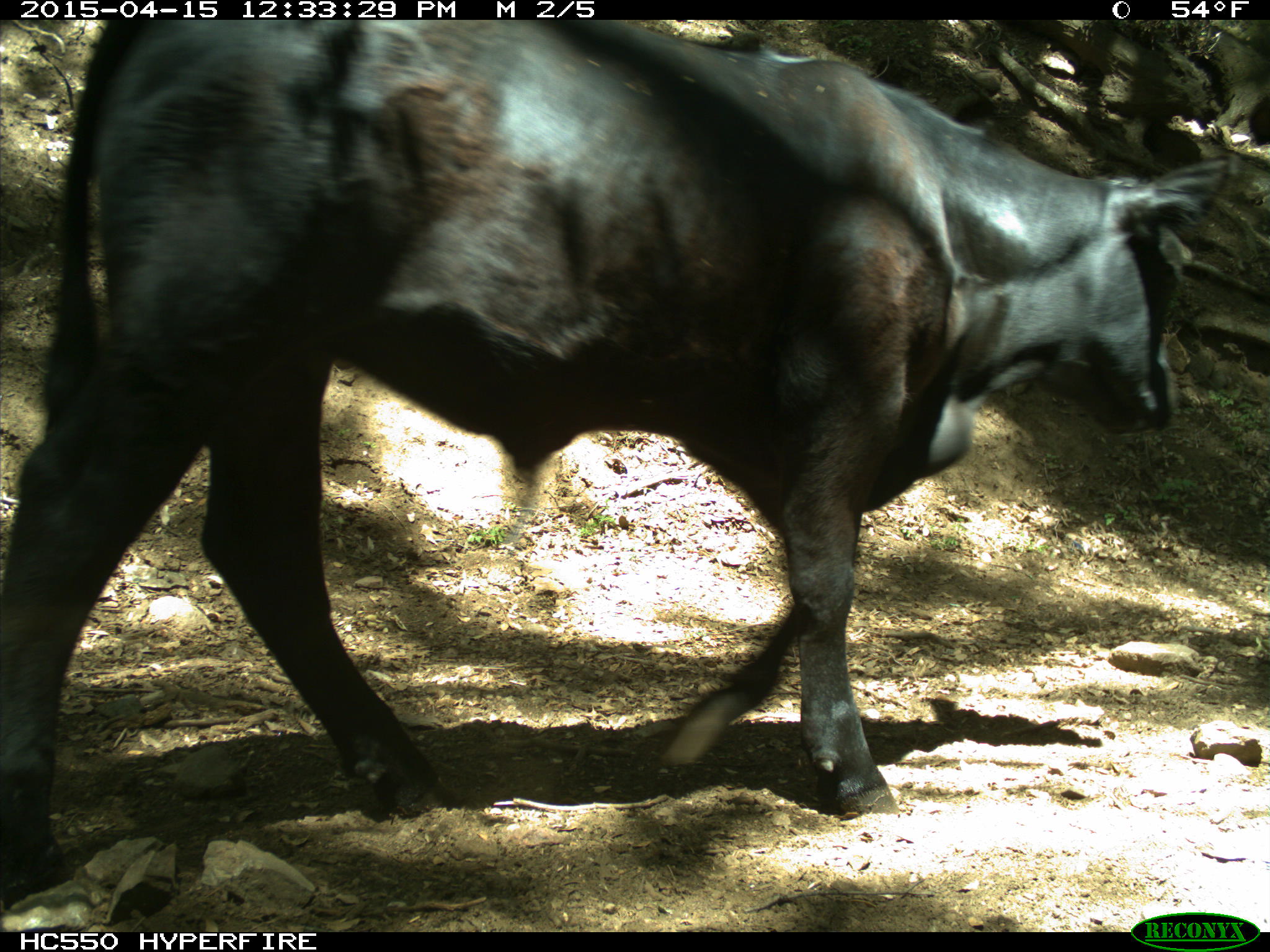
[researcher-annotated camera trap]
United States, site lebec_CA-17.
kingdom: Animalia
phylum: Chordata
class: Mammalia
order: Artiodactyla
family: Bovidae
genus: Bos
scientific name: Bos taurus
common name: domestic cow